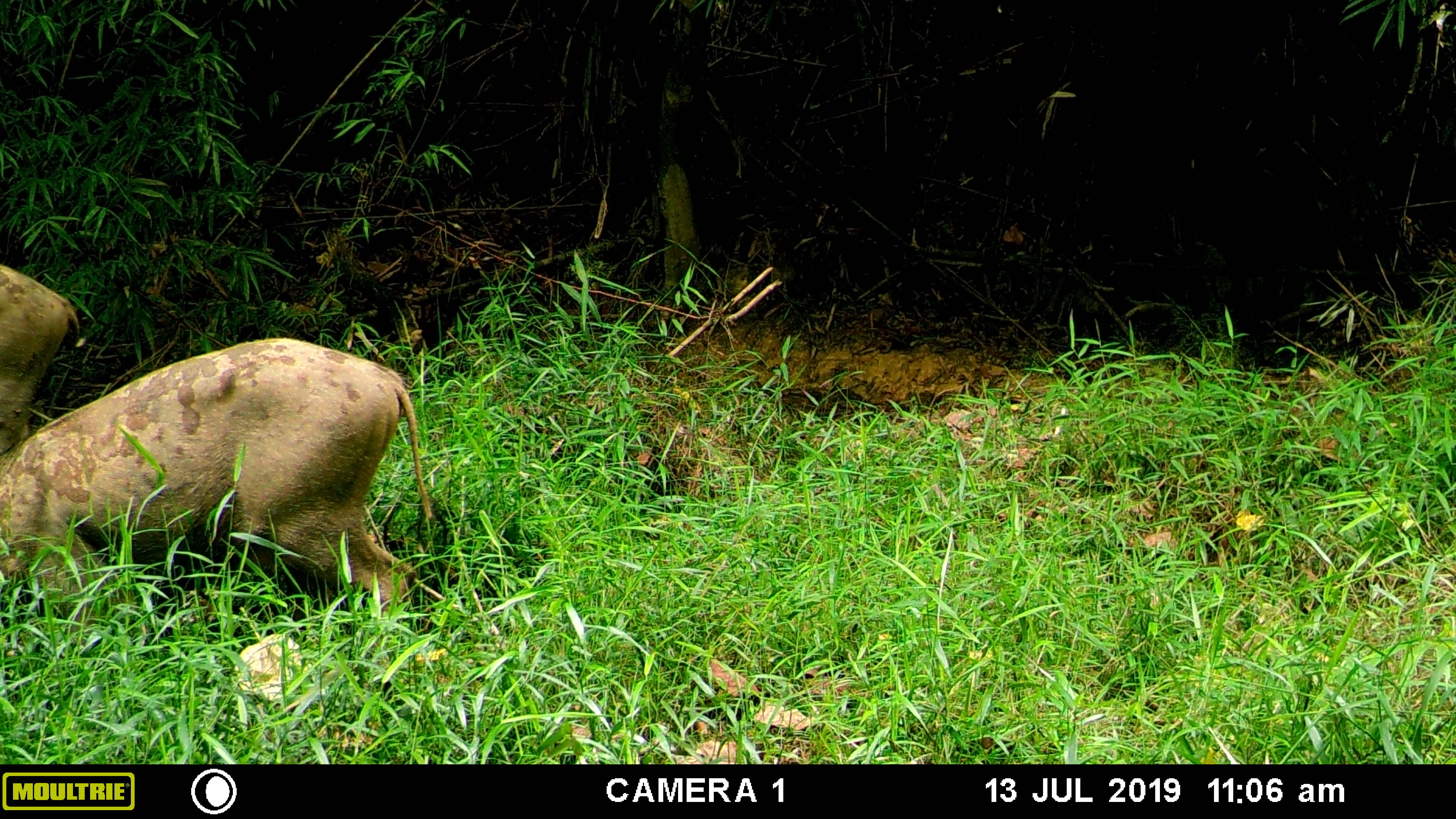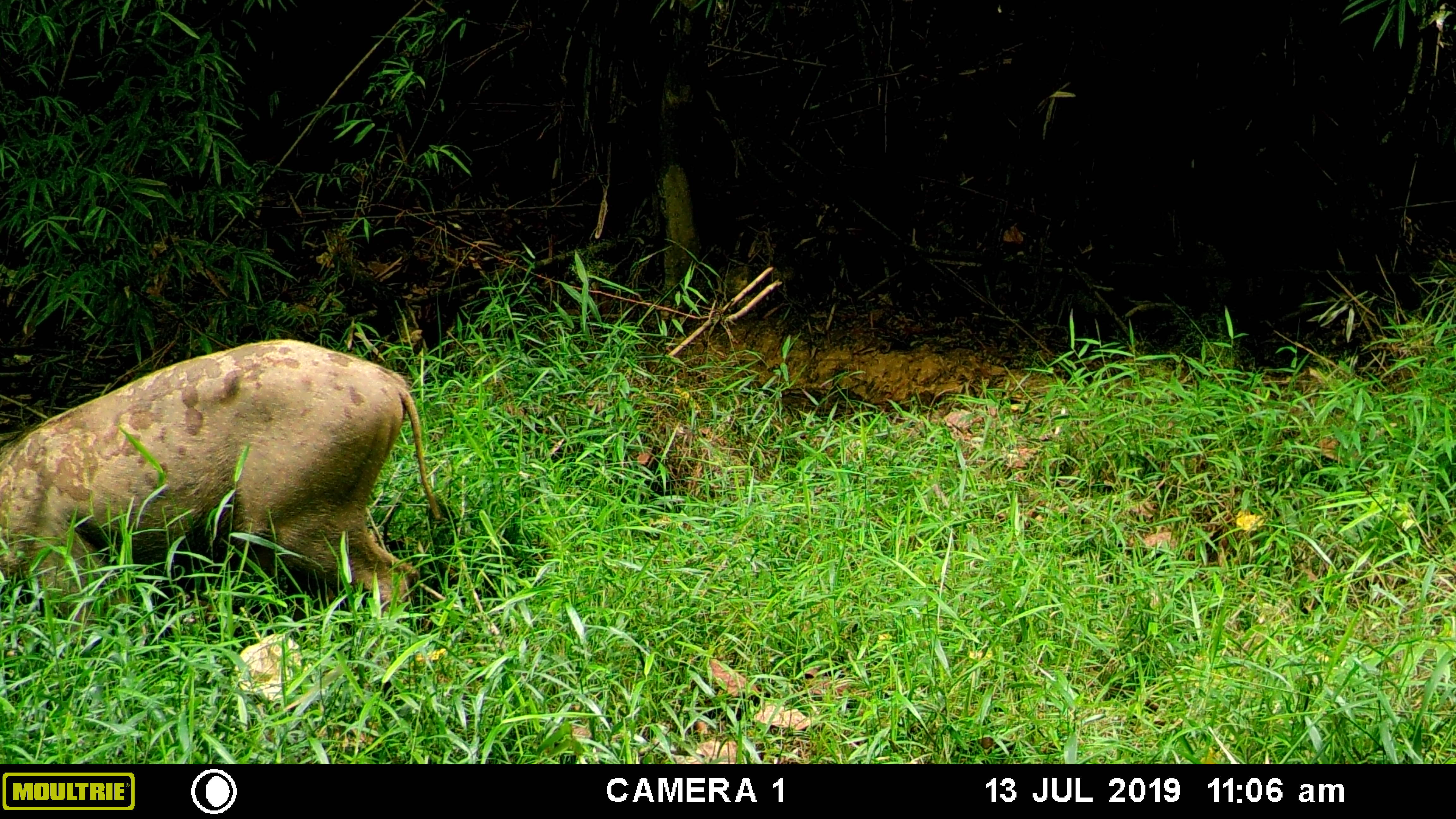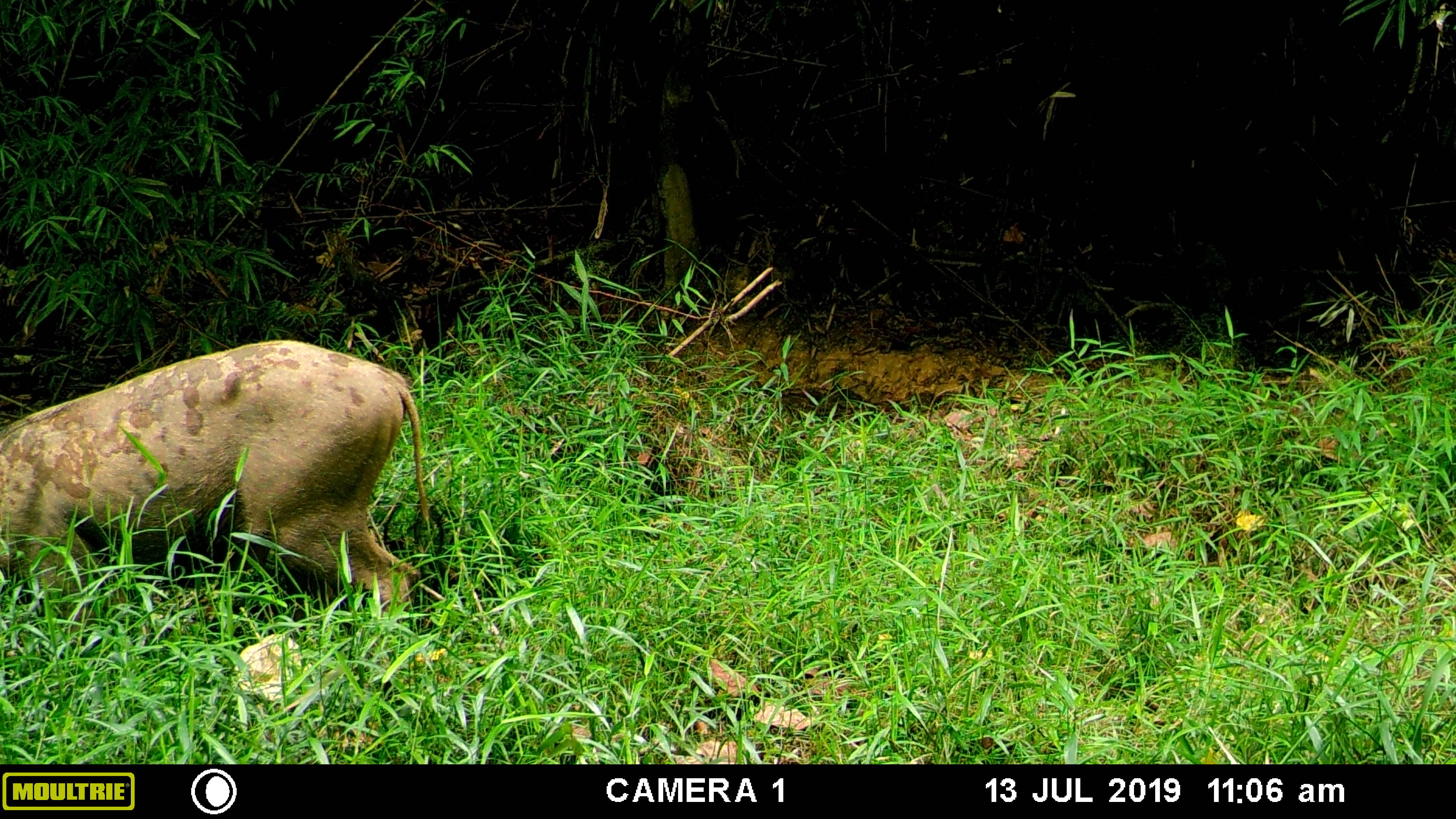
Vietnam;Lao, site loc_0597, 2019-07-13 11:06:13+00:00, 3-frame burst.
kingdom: Animalia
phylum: Chordata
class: Mammalia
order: Artiodactyla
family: Suidae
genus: Sus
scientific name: Sus scrofa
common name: eurasian wild pig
Eurasian wild pig (Sus scrofa). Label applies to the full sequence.